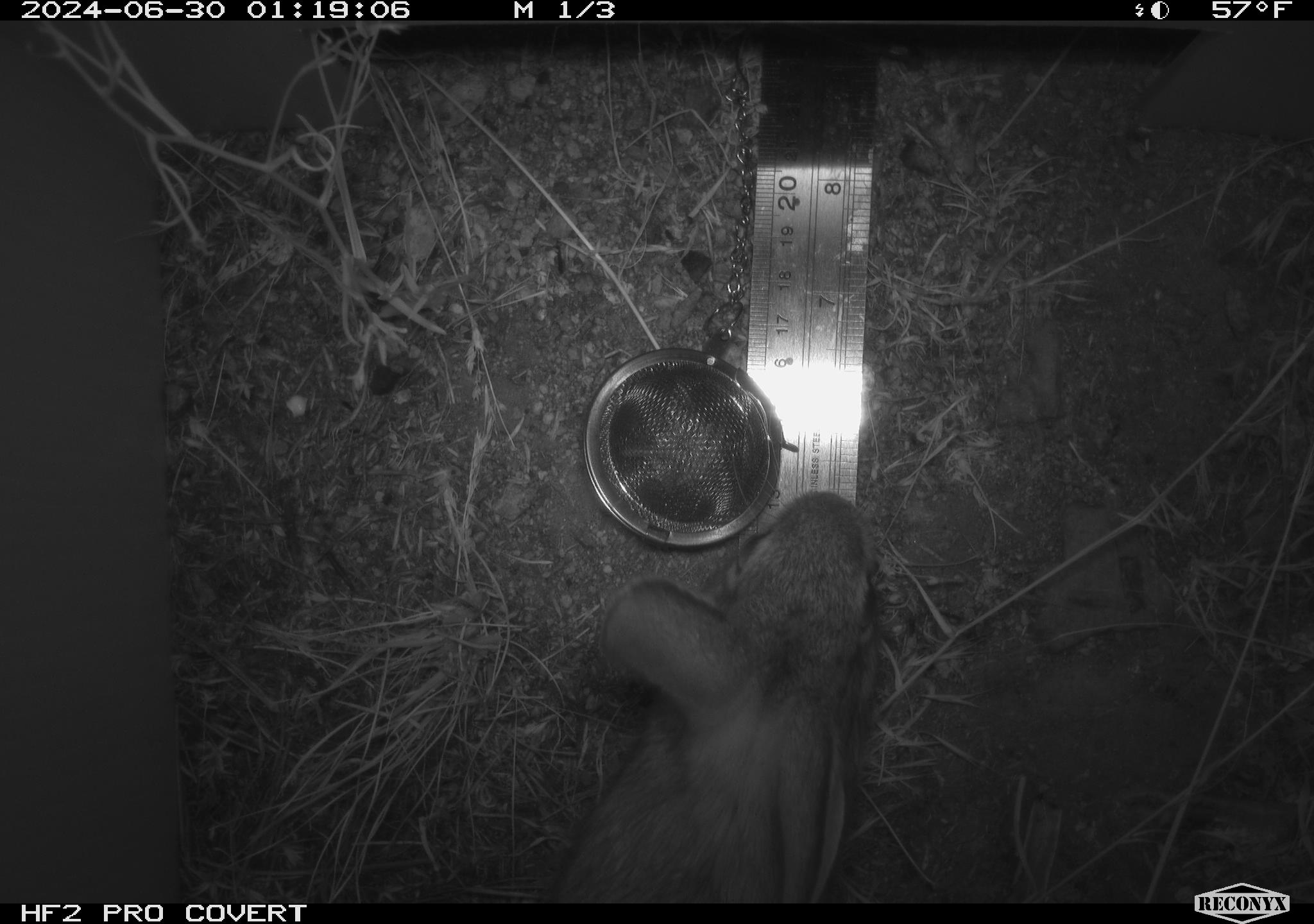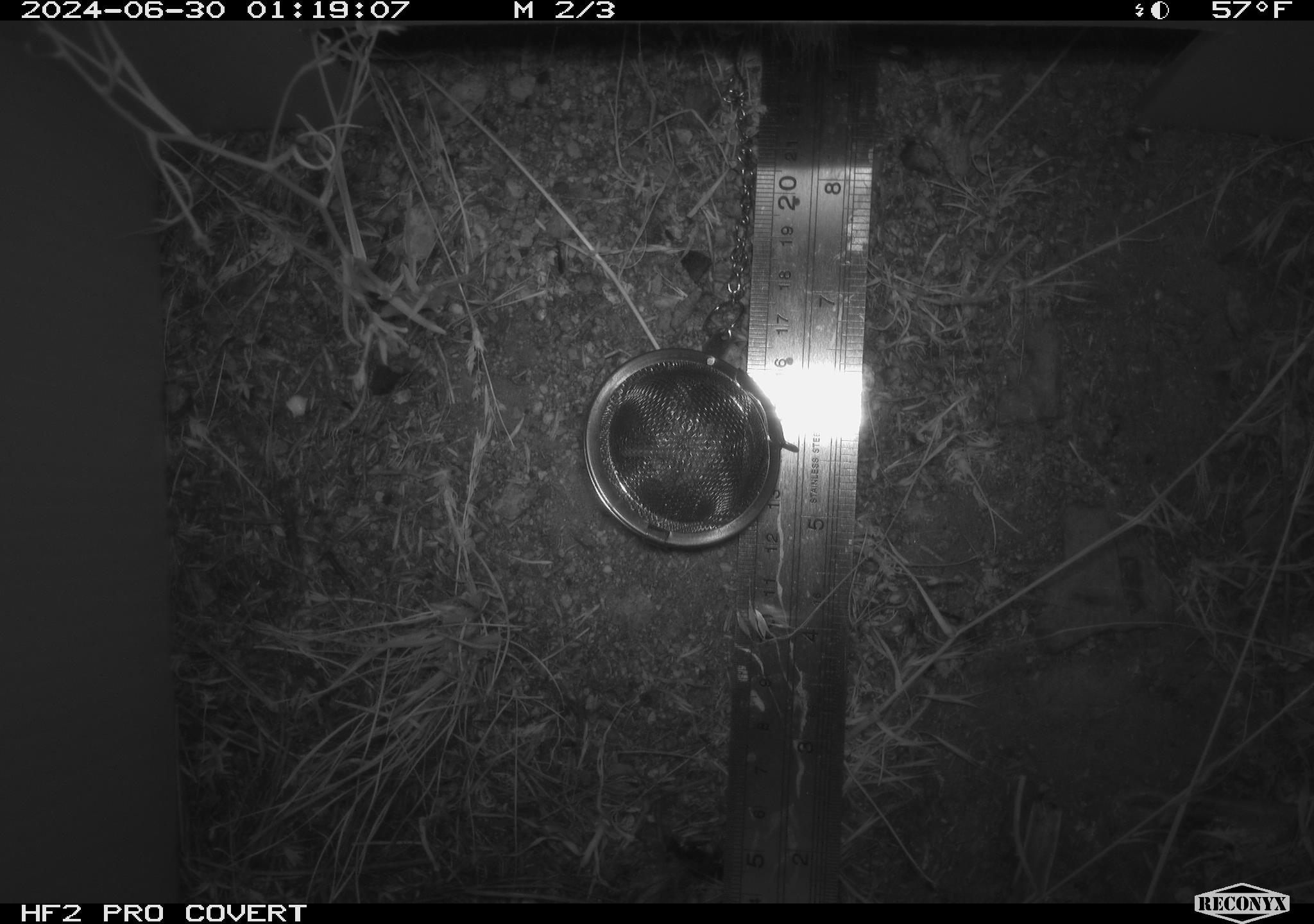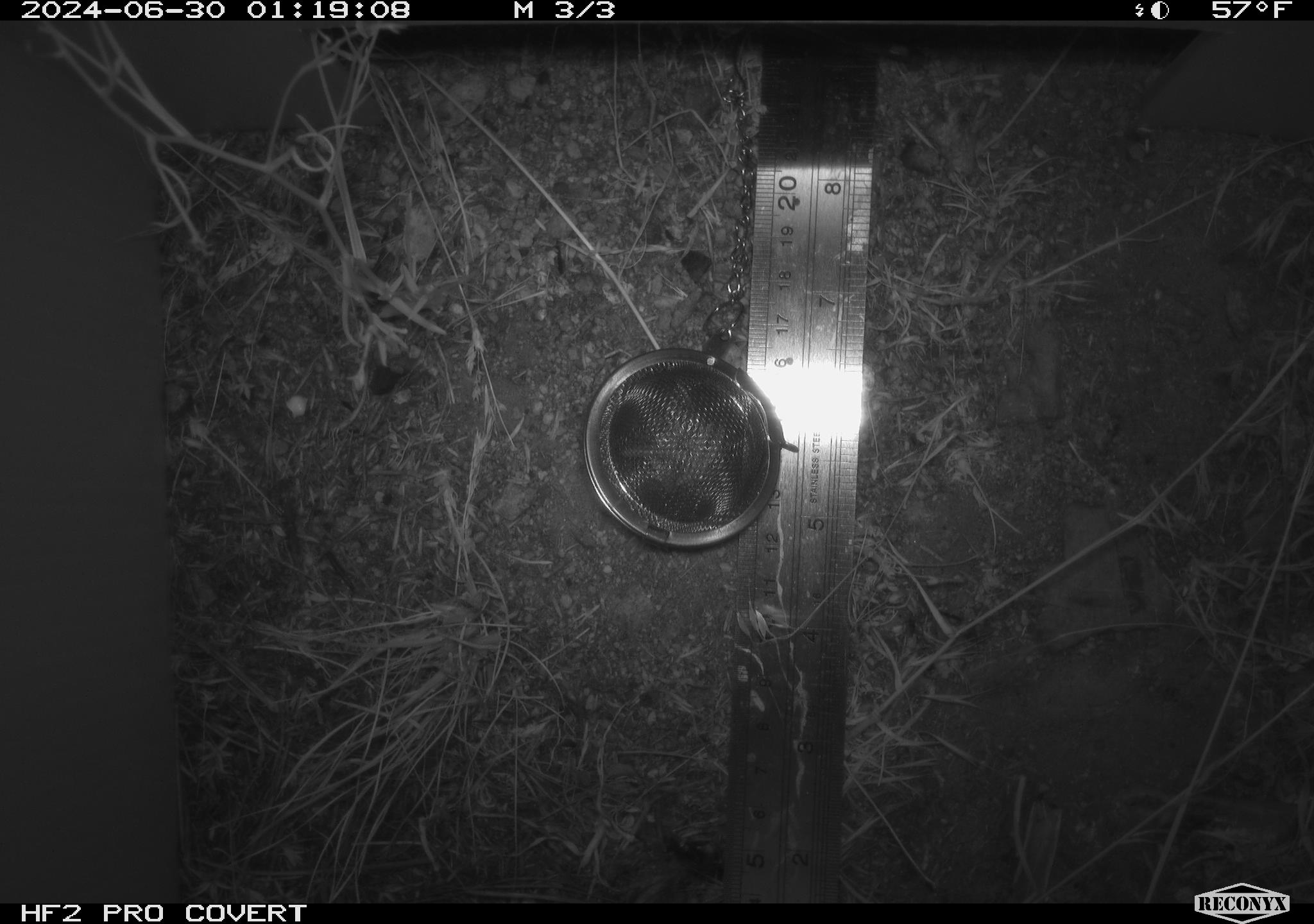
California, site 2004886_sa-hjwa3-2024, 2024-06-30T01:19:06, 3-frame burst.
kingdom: Animalia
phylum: Chordata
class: Mammalia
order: Lagomorpha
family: Leporidae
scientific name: Leporidae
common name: rabbit or hare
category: rabbit and hare family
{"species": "rabbit and hare family (rabbit or hare) (Leporidae)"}